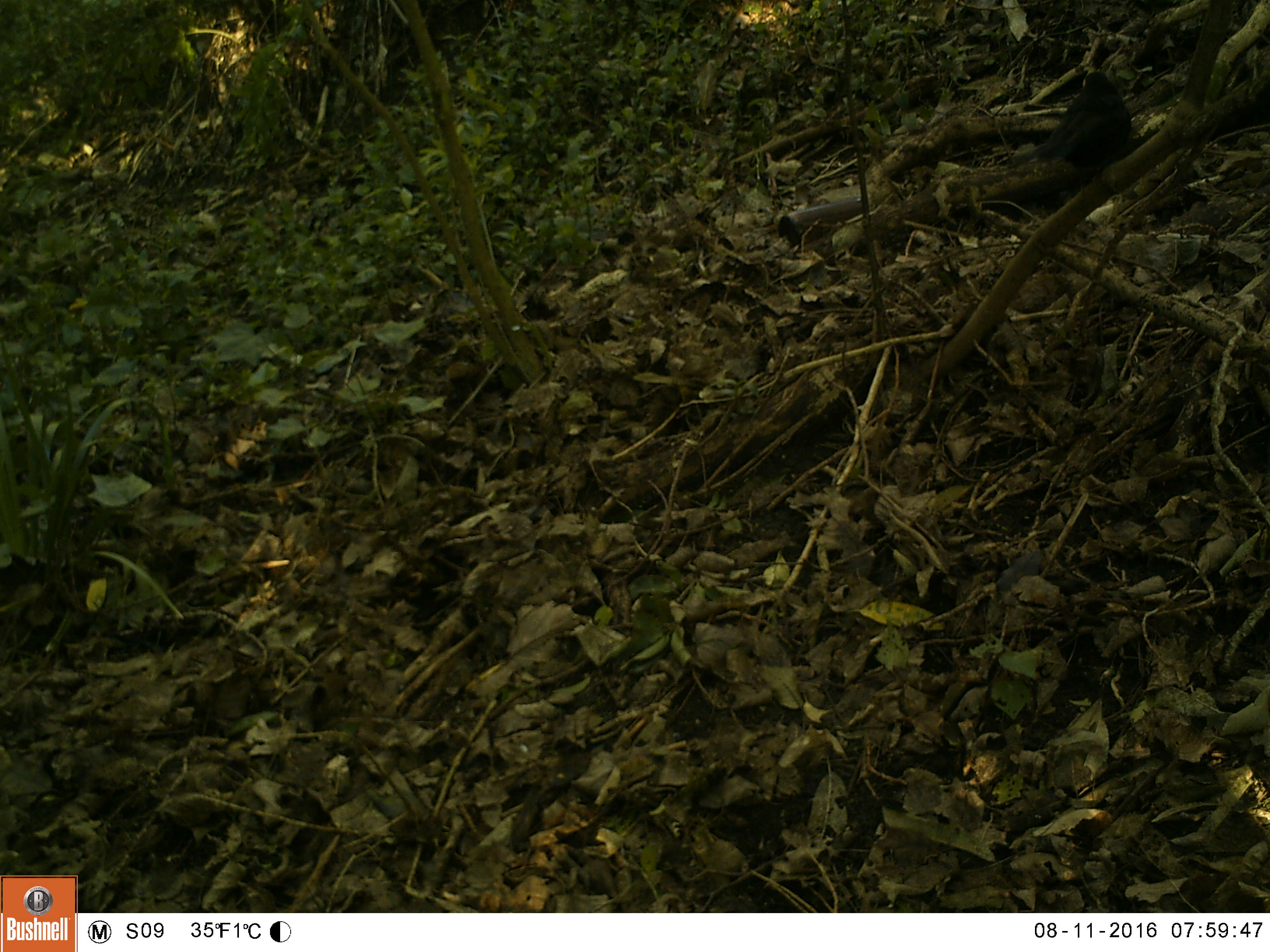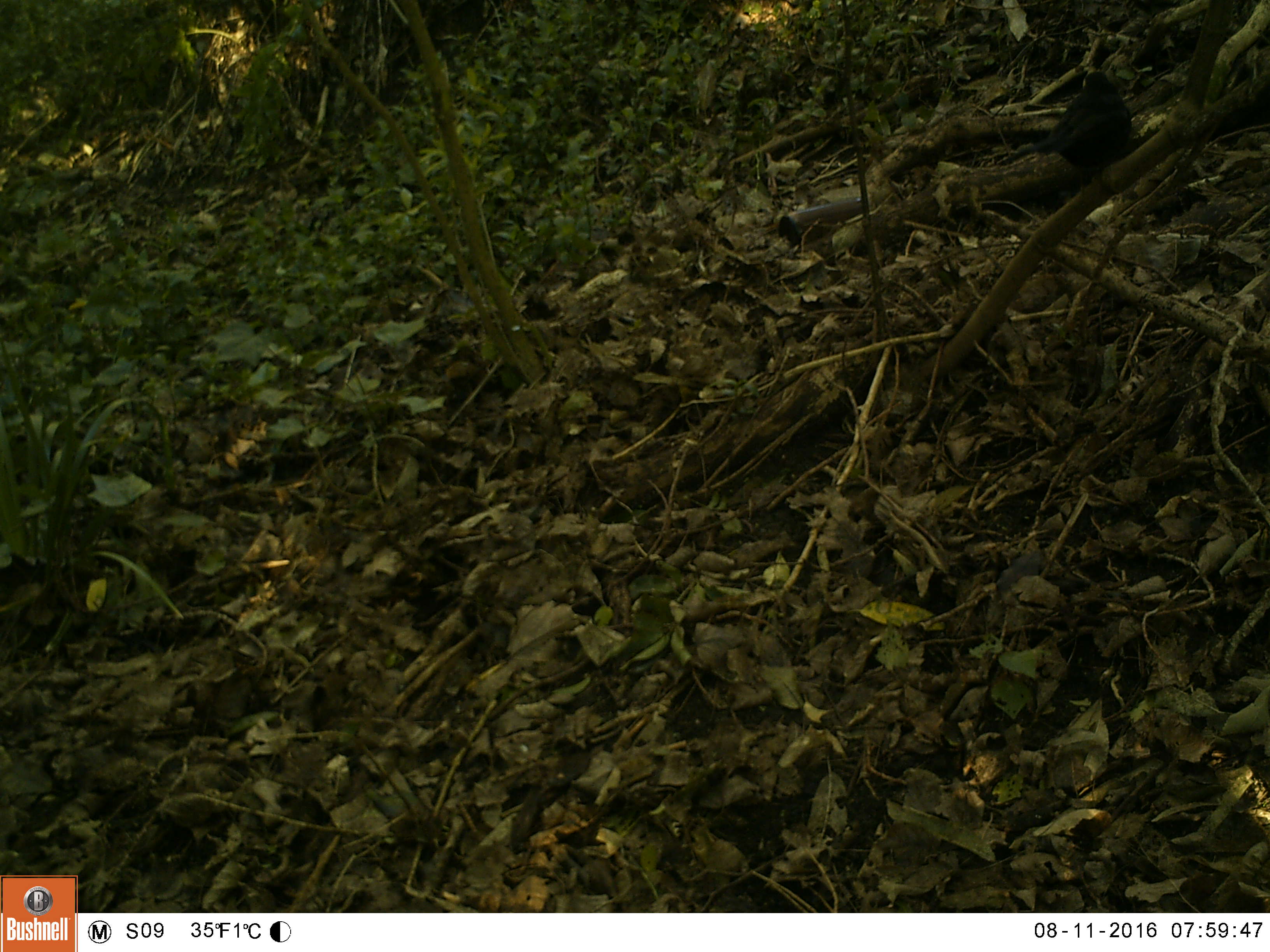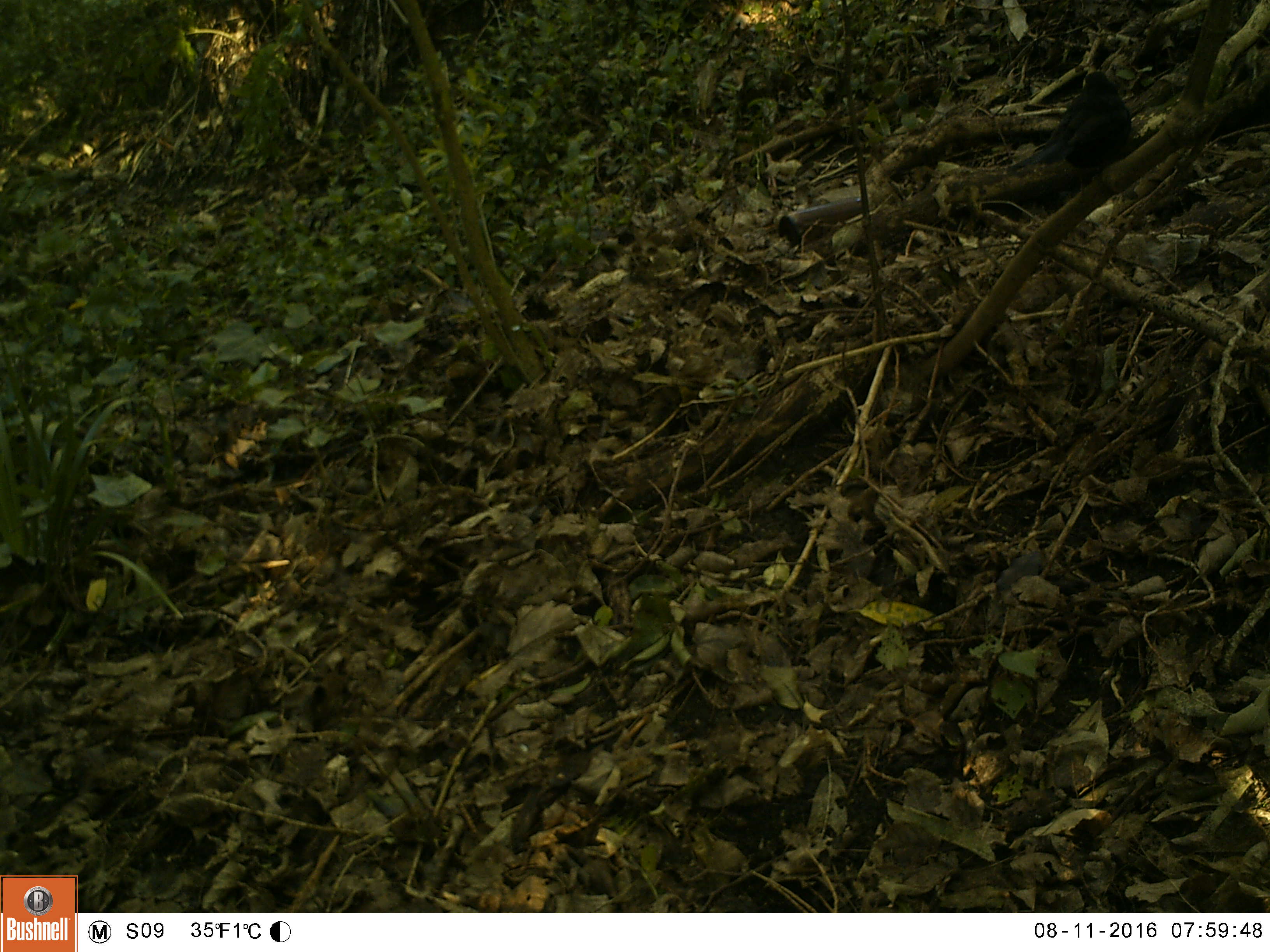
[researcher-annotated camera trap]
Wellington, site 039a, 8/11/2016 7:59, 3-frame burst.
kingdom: Animalia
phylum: Chordata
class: Aves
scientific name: Aves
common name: bird